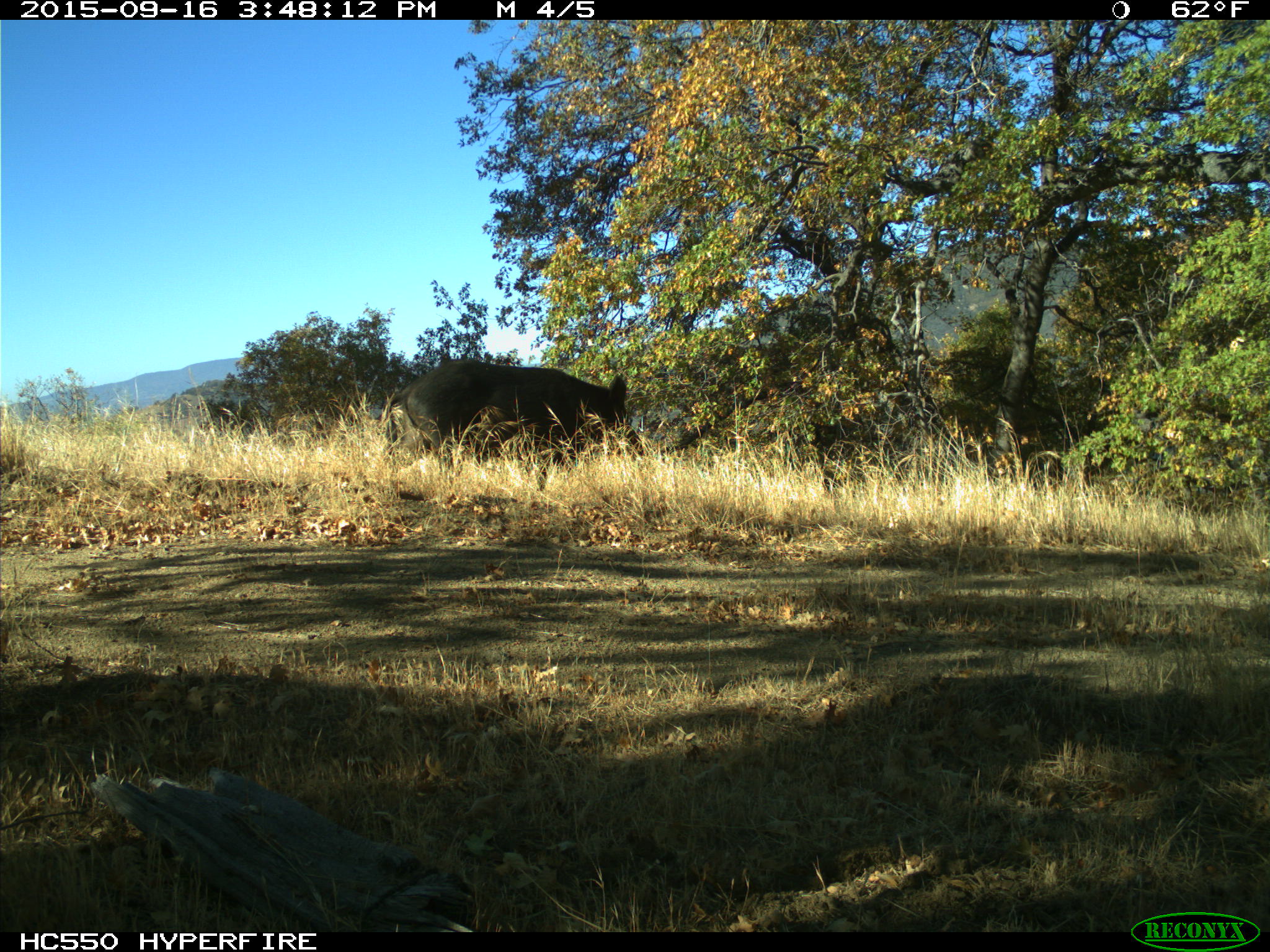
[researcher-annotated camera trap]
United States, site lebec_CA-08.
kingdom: Animalia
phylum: Chordata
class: Mammalia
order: Artiodactyla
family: Suidae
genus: Sus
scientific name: Sus scrofa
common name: wild boar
Sus scrofa (wild boar).